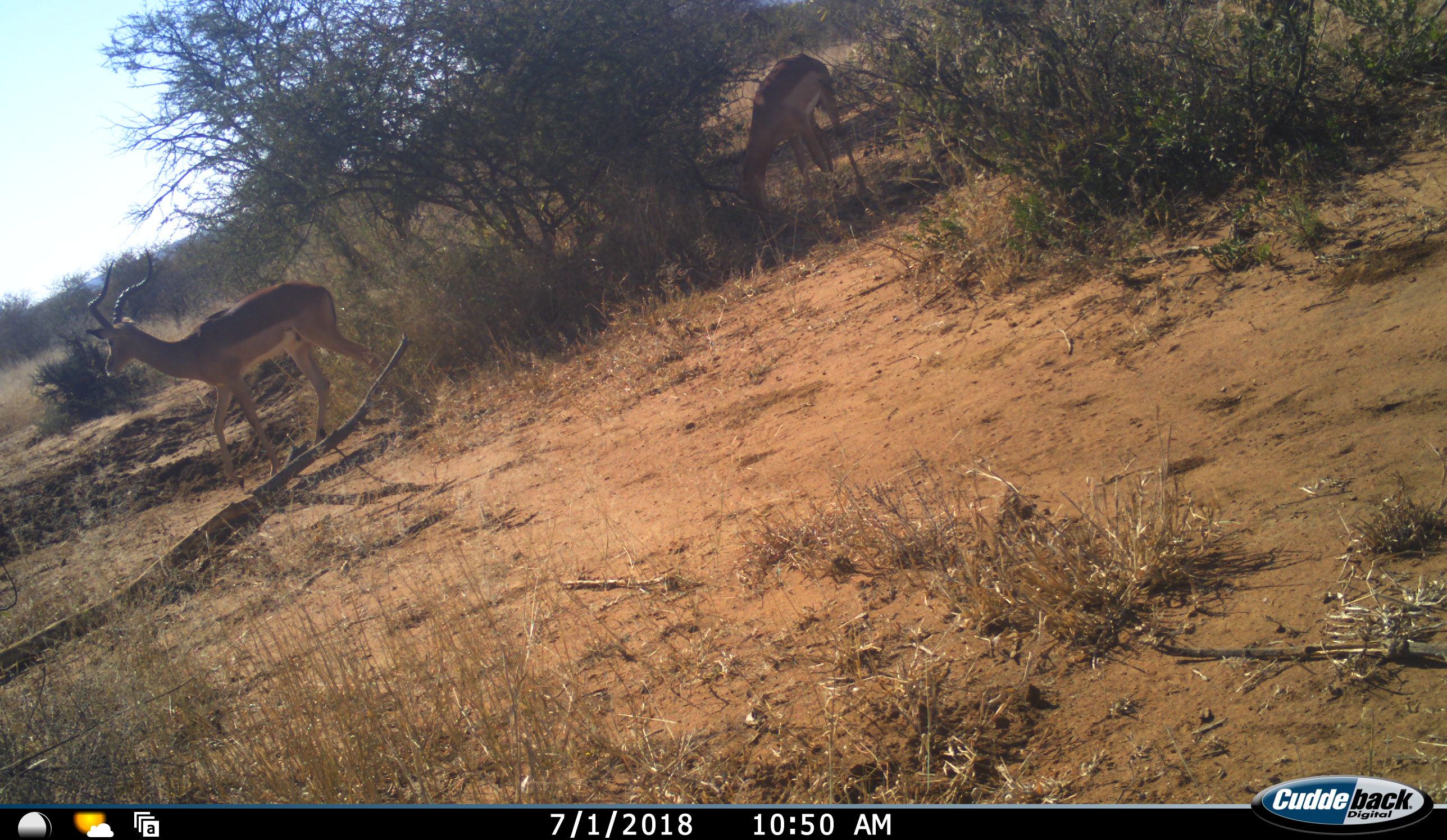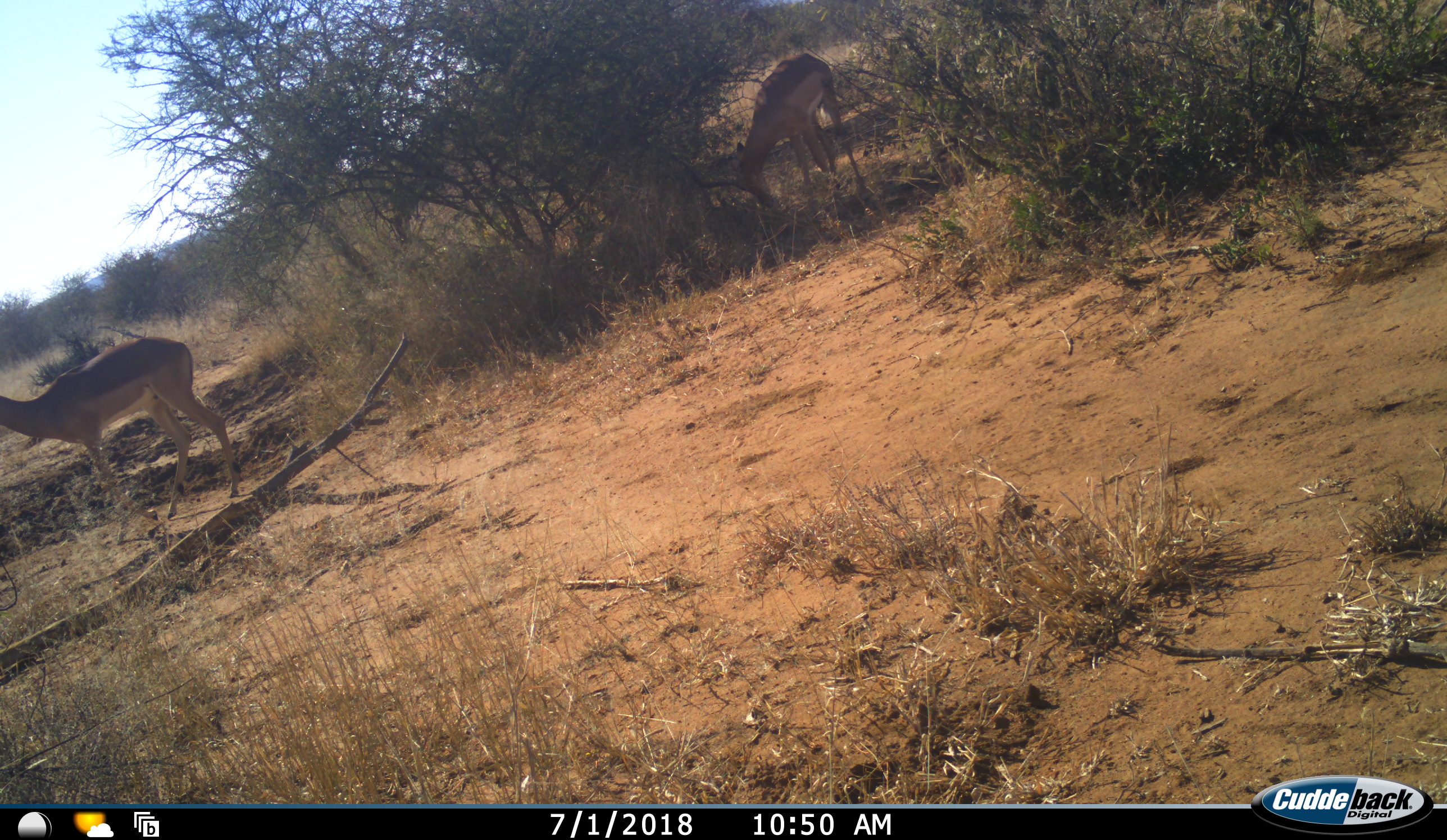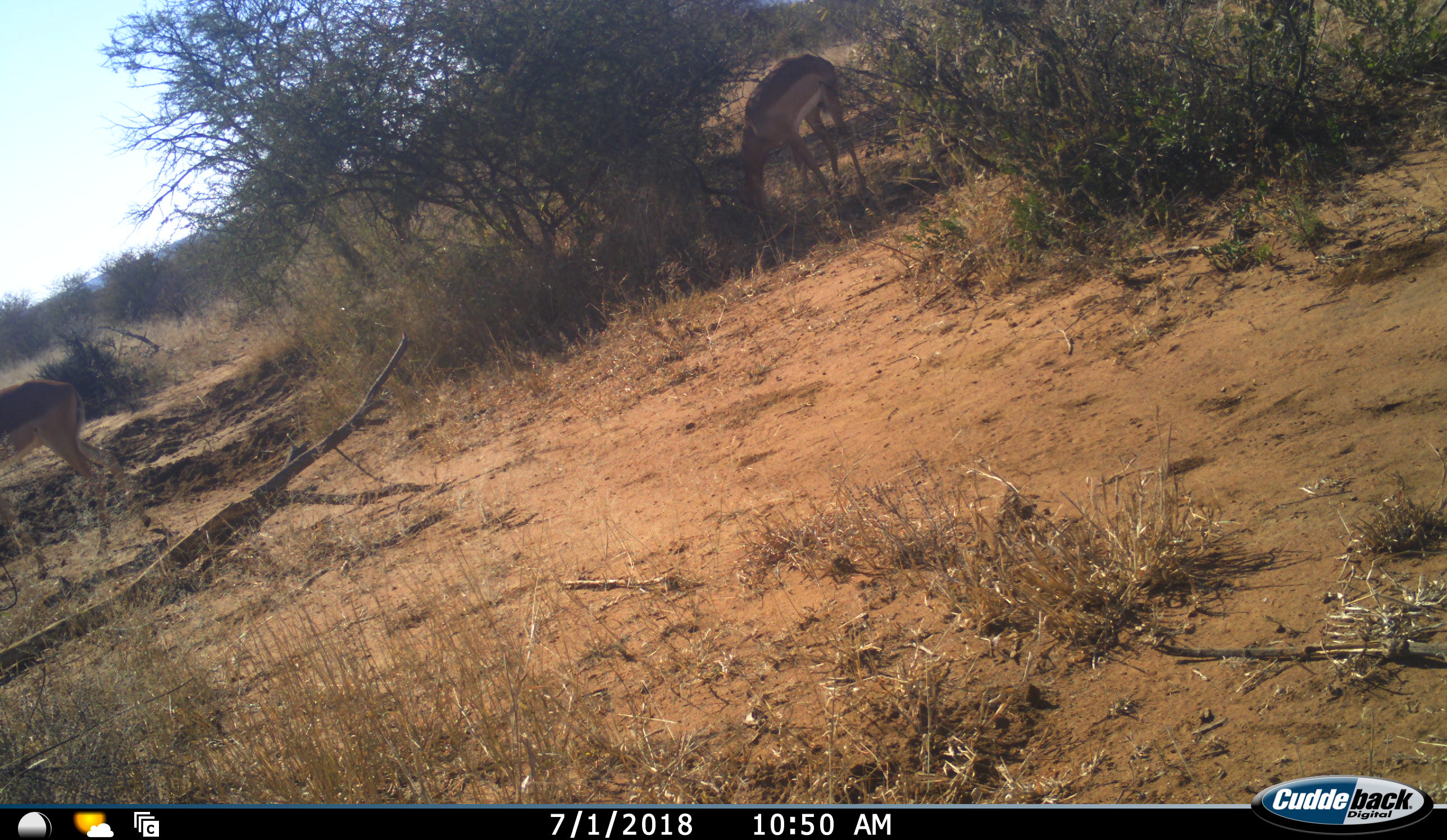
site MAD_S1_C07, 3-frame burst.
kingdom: Animalia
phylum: Chordata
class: Mammalia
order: Artiodactyla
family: Bovidae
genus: Aepyceros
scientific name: Aepyceros melampus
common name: impala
Impala (Aepyceros melampus), count 2. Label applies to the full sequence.